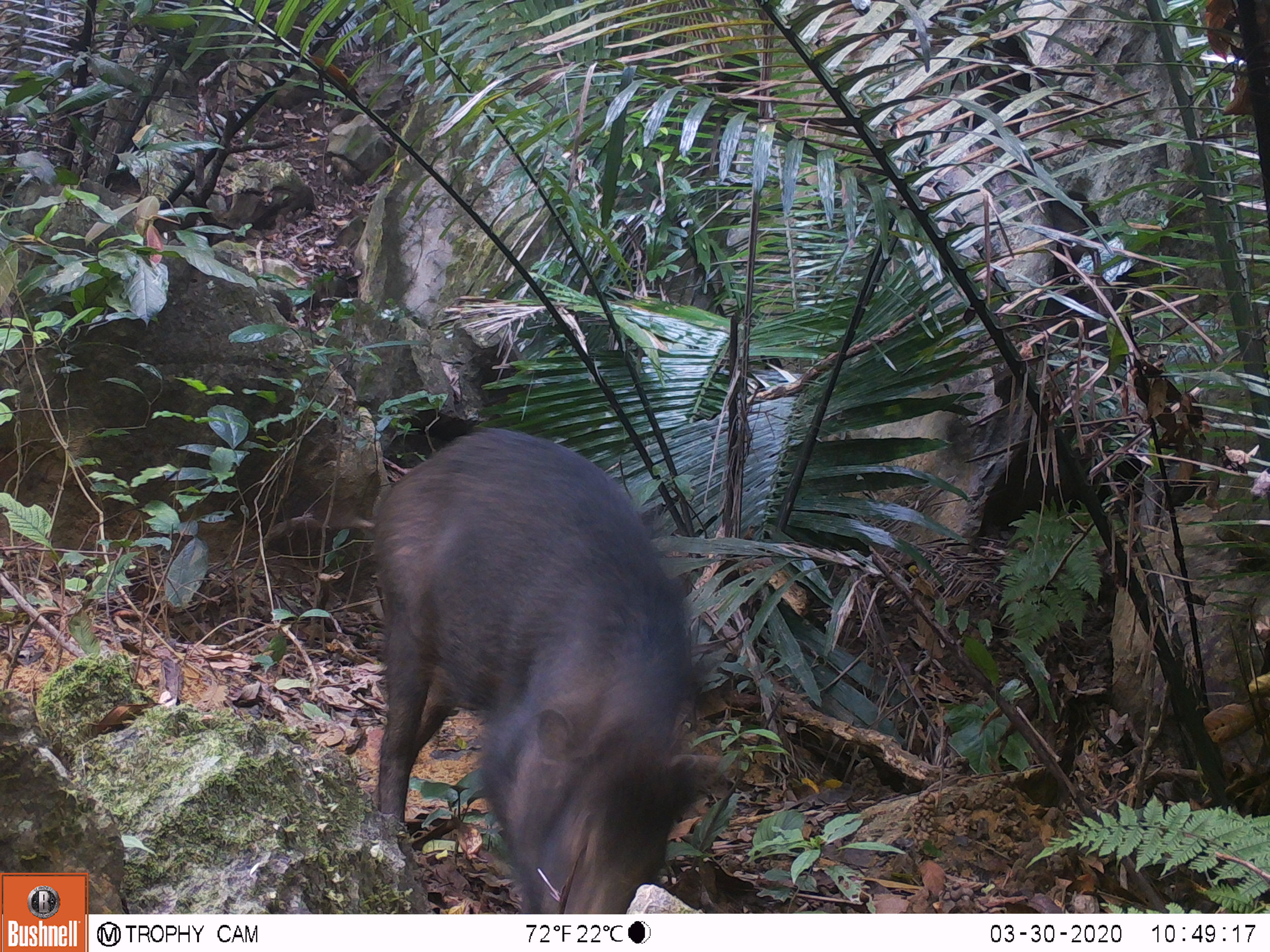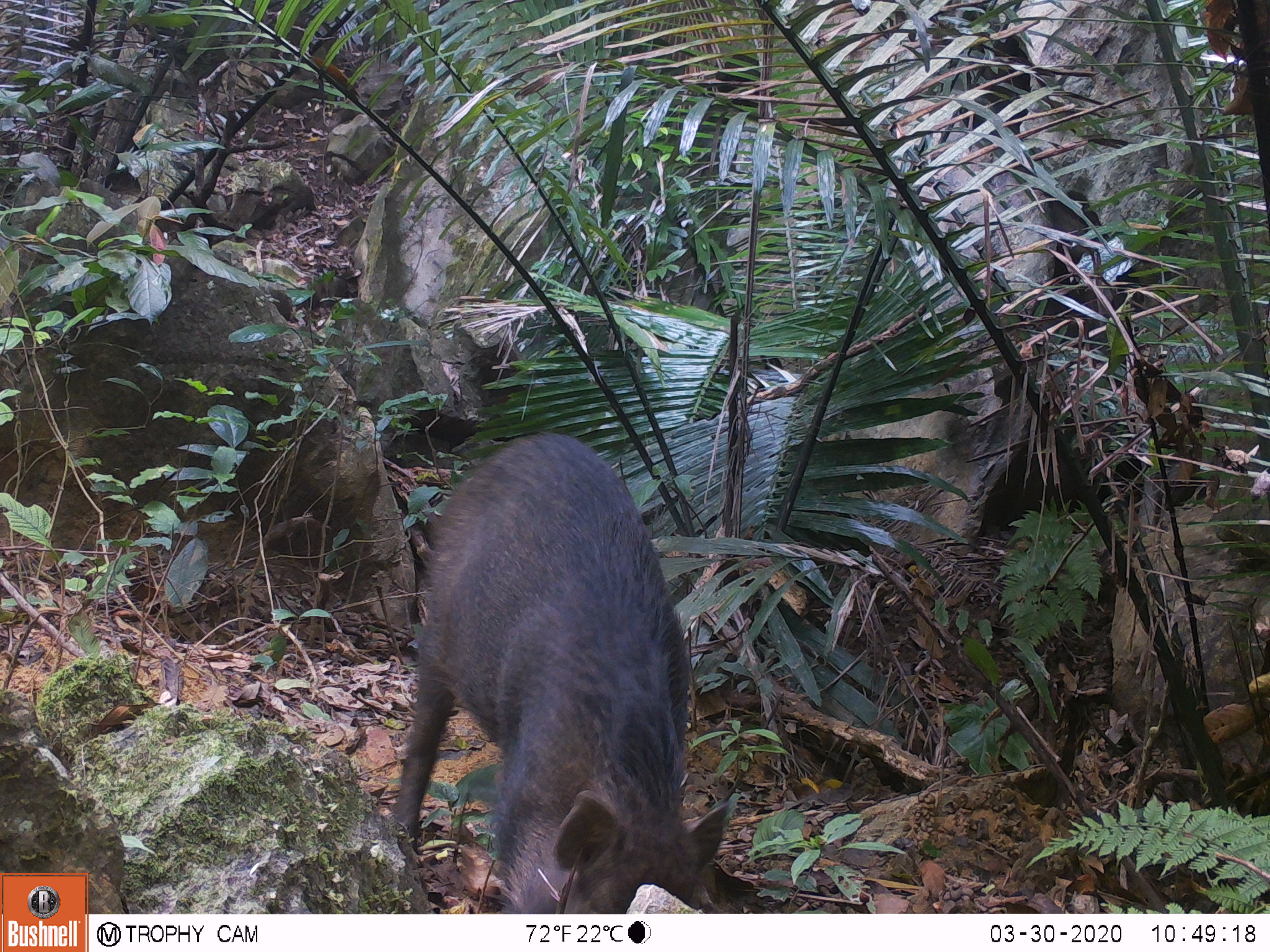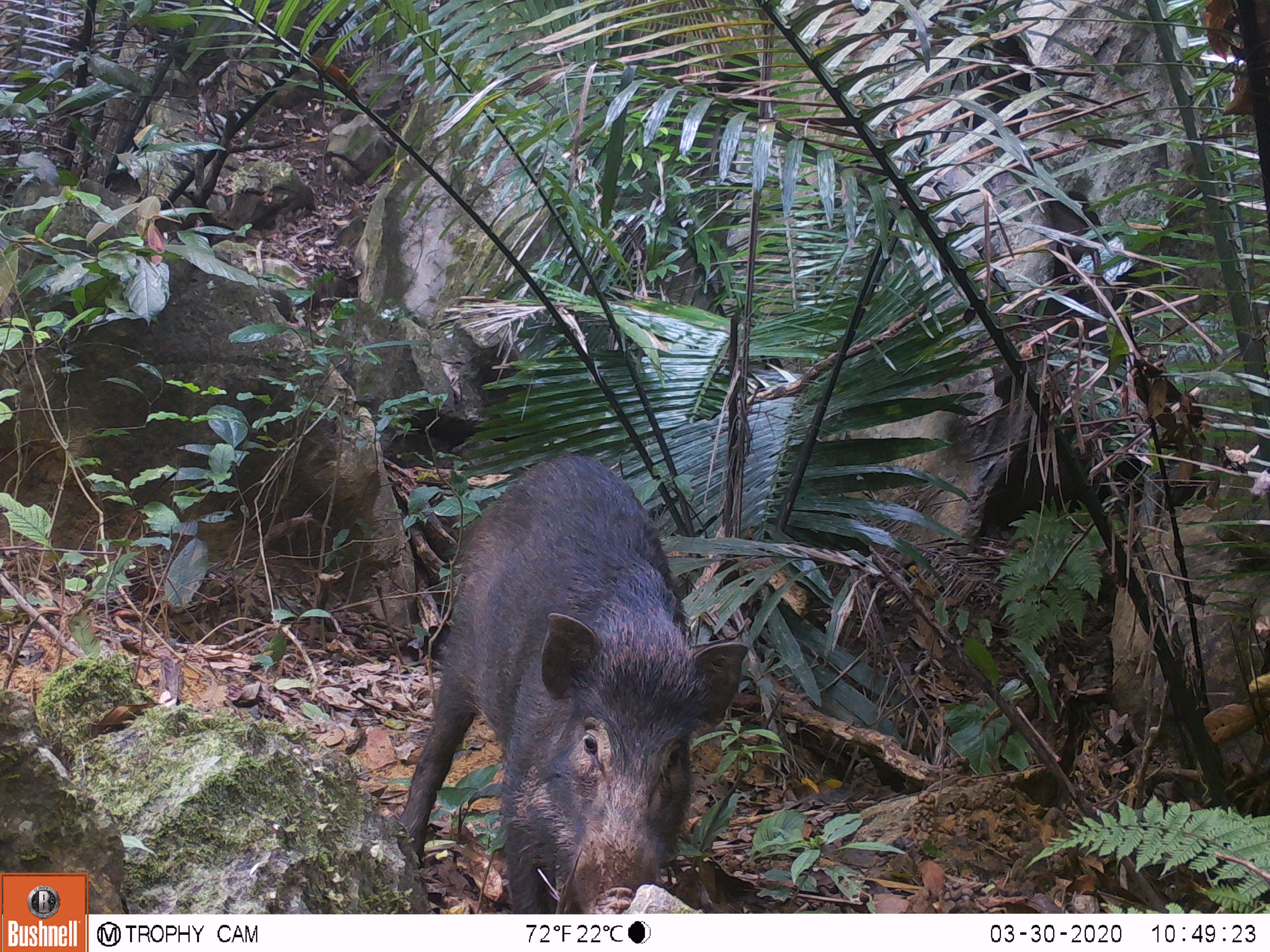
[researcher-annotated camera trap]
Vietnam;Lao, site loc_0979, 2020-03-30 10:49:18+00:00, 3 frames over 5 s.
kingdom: Animalia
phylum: Chordata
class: Mammalia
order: Artiodactyla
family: Suidae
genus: Sus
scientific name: Sus scrofa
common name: eurasian wild pig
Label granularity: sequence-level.